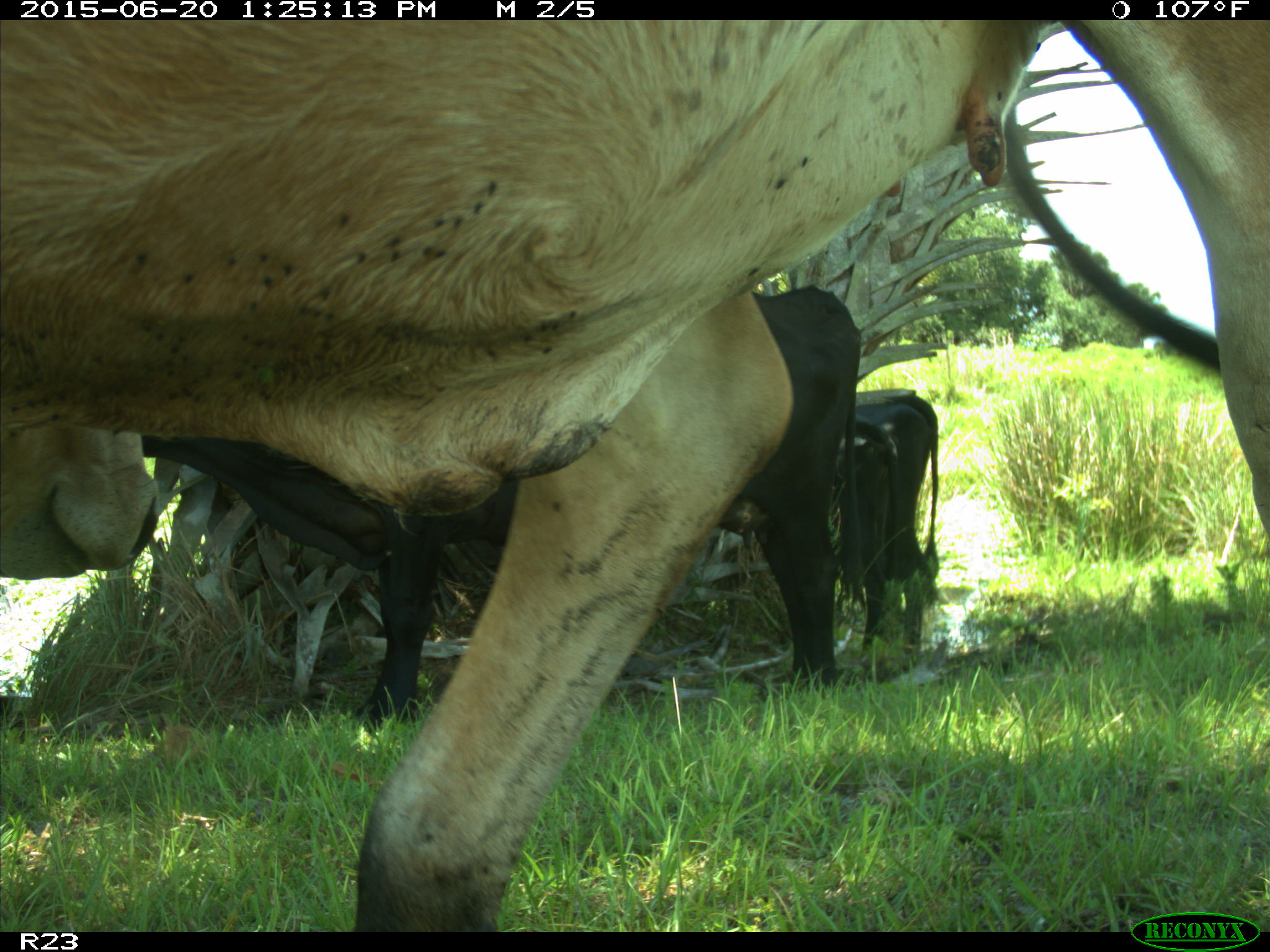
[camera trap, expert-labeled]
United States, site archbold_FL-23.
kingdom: Animalia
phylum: Chordata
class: Mammalia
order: Artiodactyla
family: Bovidae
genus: Bos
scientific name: Bos taurus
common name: domestic cow